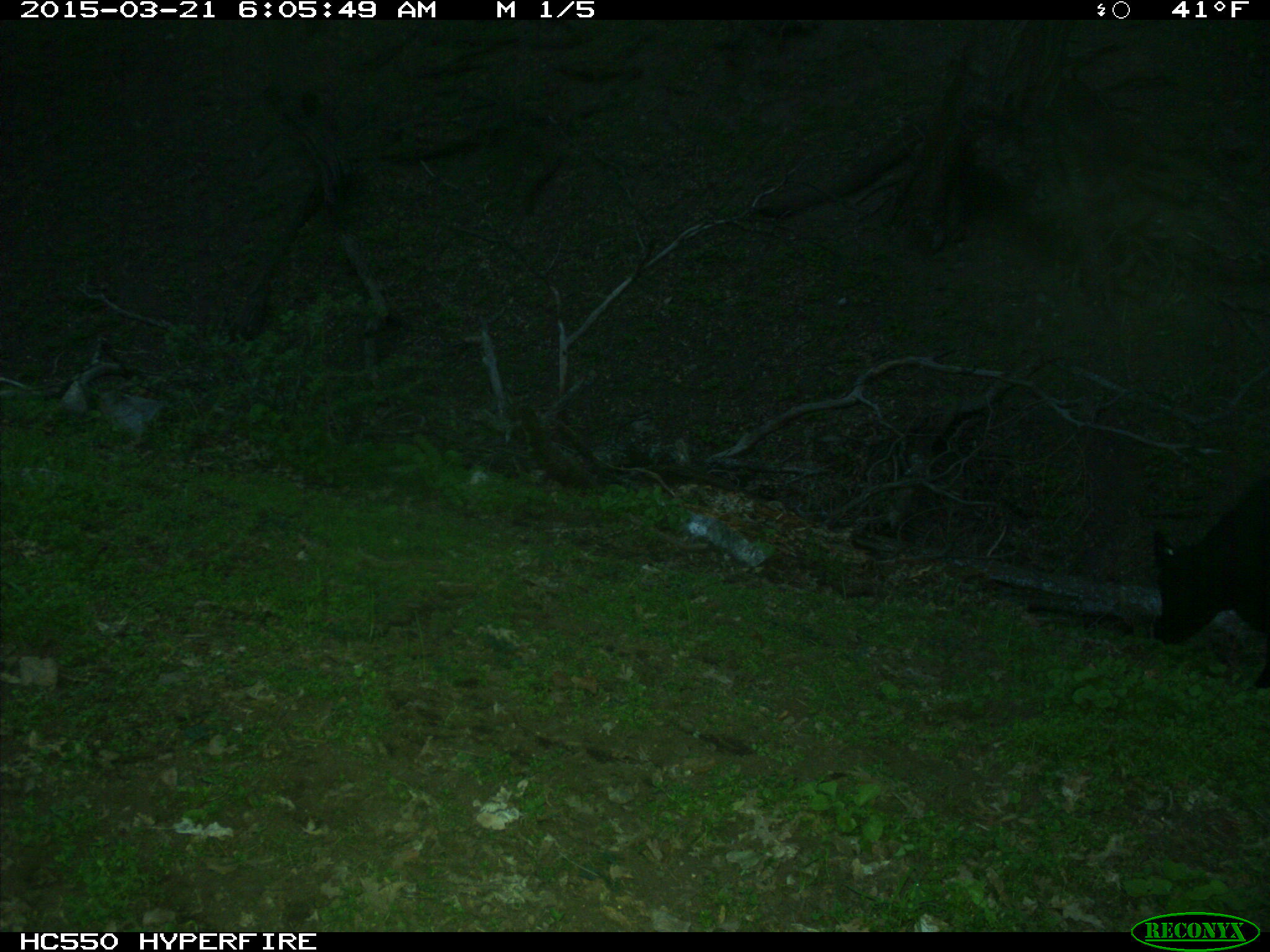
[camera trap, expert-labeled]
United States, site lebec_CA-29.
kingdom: Animalia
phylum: Chordata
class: Mammalia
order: Artiodactyla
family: Bovidae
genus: Bos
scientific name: Bos taurus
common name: domestic cow